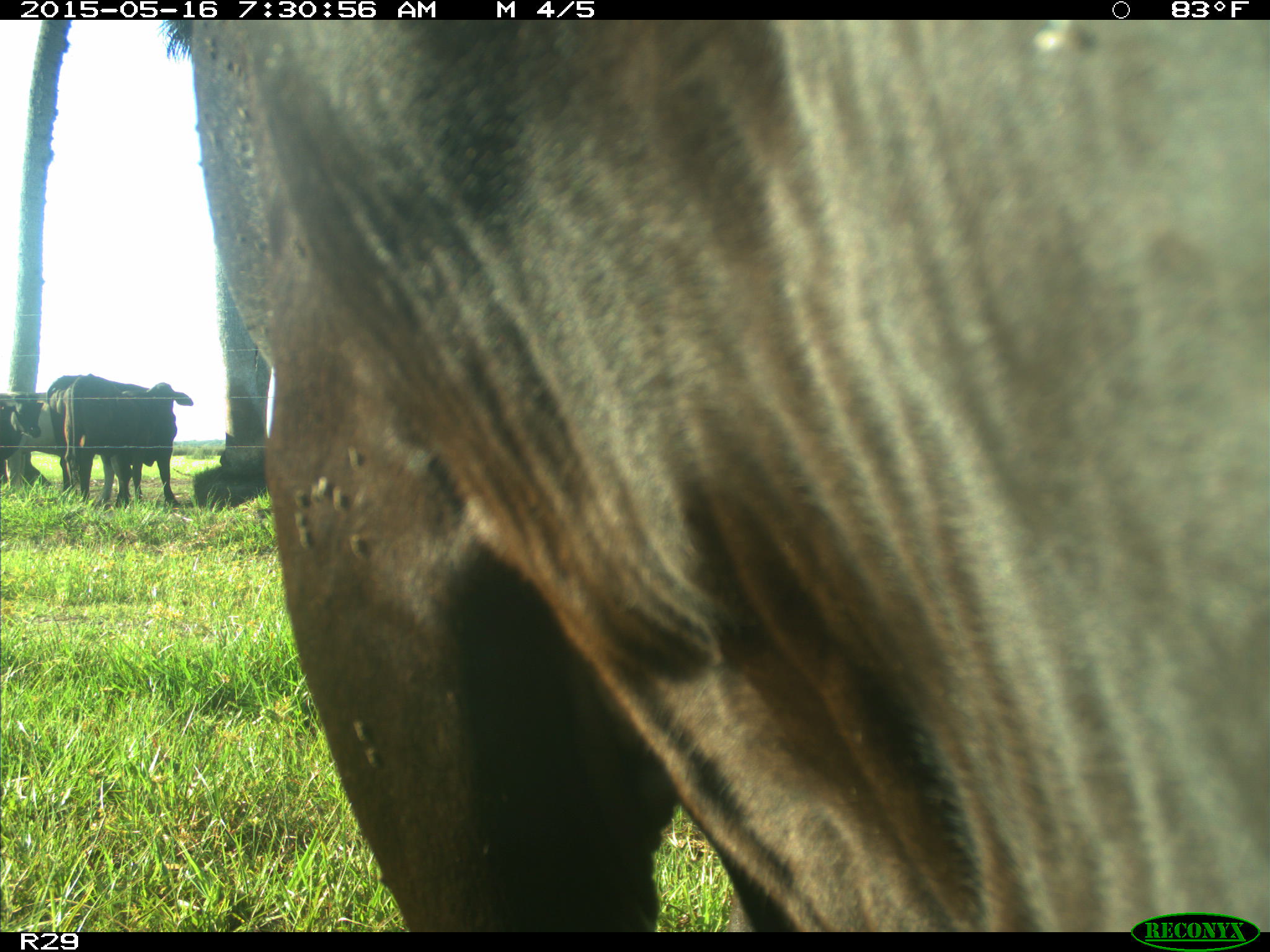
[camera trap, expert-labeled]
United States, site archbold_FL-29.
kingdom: Animalia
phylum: Chordata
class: Mammalia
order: Artiodactyla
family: Bovidae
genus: Bos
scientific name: Bos taurus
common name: domestic cow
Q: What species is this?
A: Bos taurus (domestic cow).